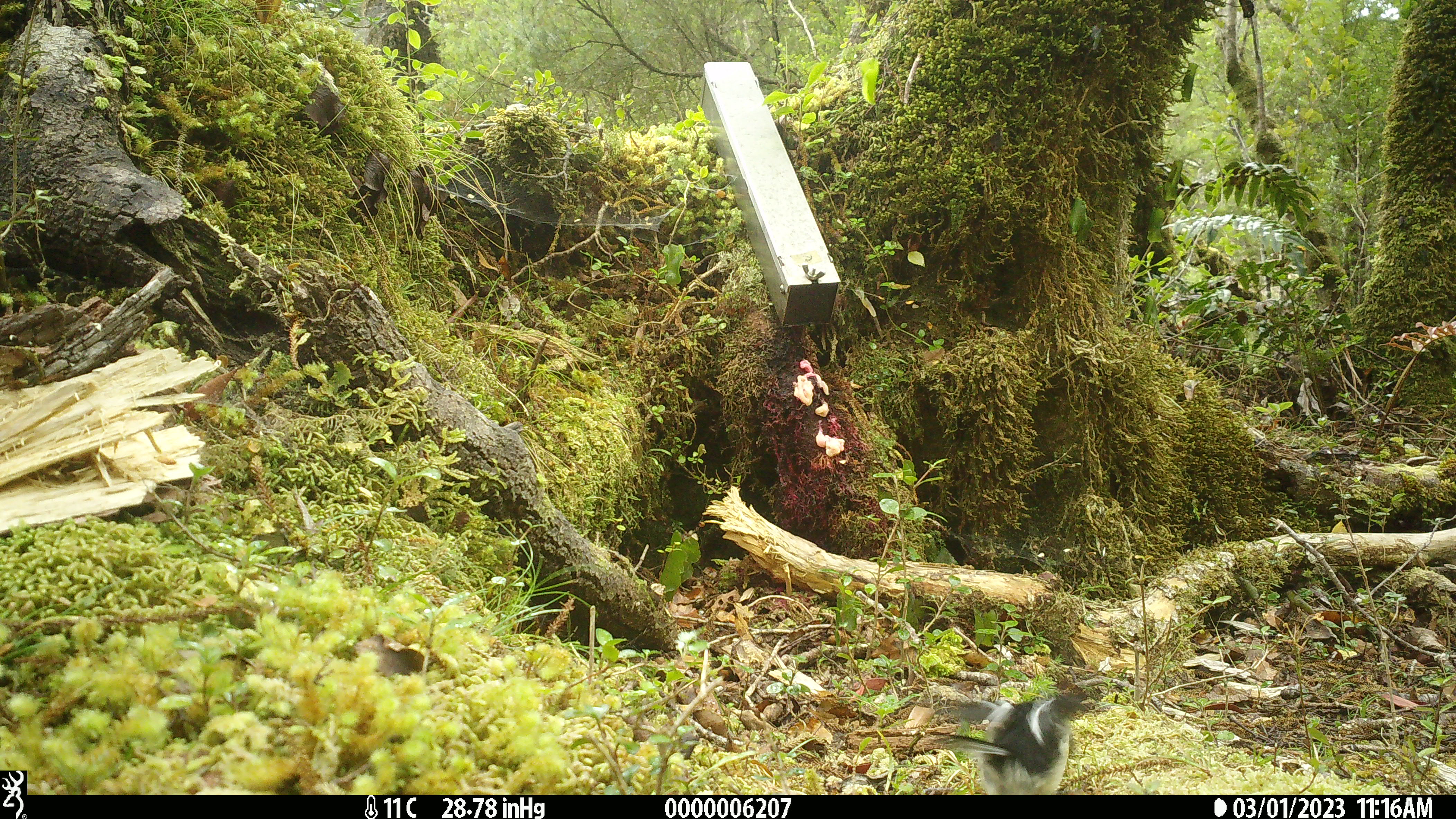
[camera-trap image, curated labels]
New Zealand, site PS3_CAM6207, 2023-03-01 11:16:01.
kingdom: Animalia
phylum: Chordata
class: Aves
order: Passeriformes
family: Petroicidae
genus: Petroica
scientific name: Petroica macrocephala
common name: tomtit